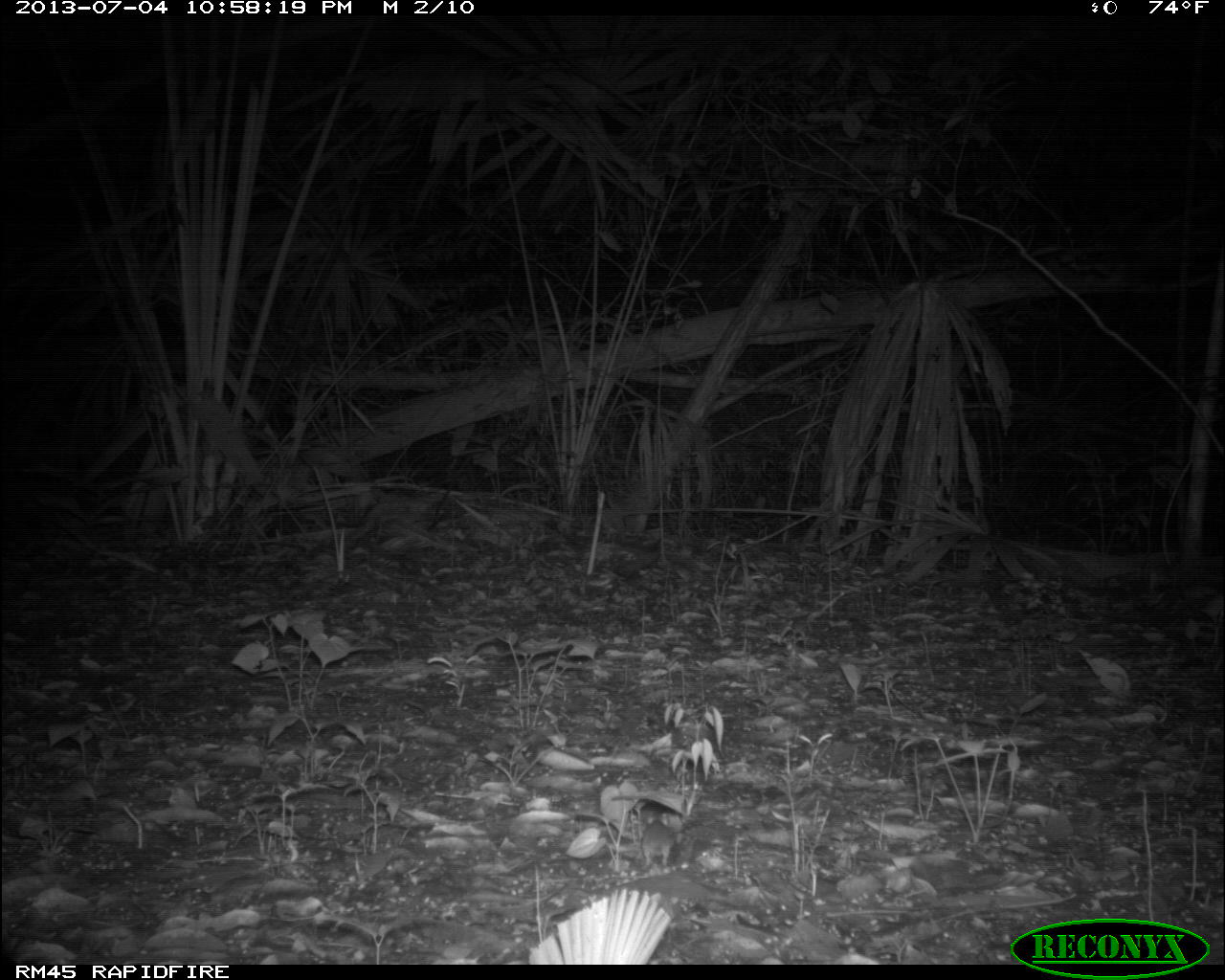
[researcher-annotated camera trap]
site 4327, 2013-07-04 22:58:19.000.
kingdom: Animalia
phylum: Chordata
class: Mammalia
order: Rodentia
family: Cricetidae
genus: Peromyscus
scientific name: Peromyscus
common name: deermice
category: peromyscus sp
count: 1